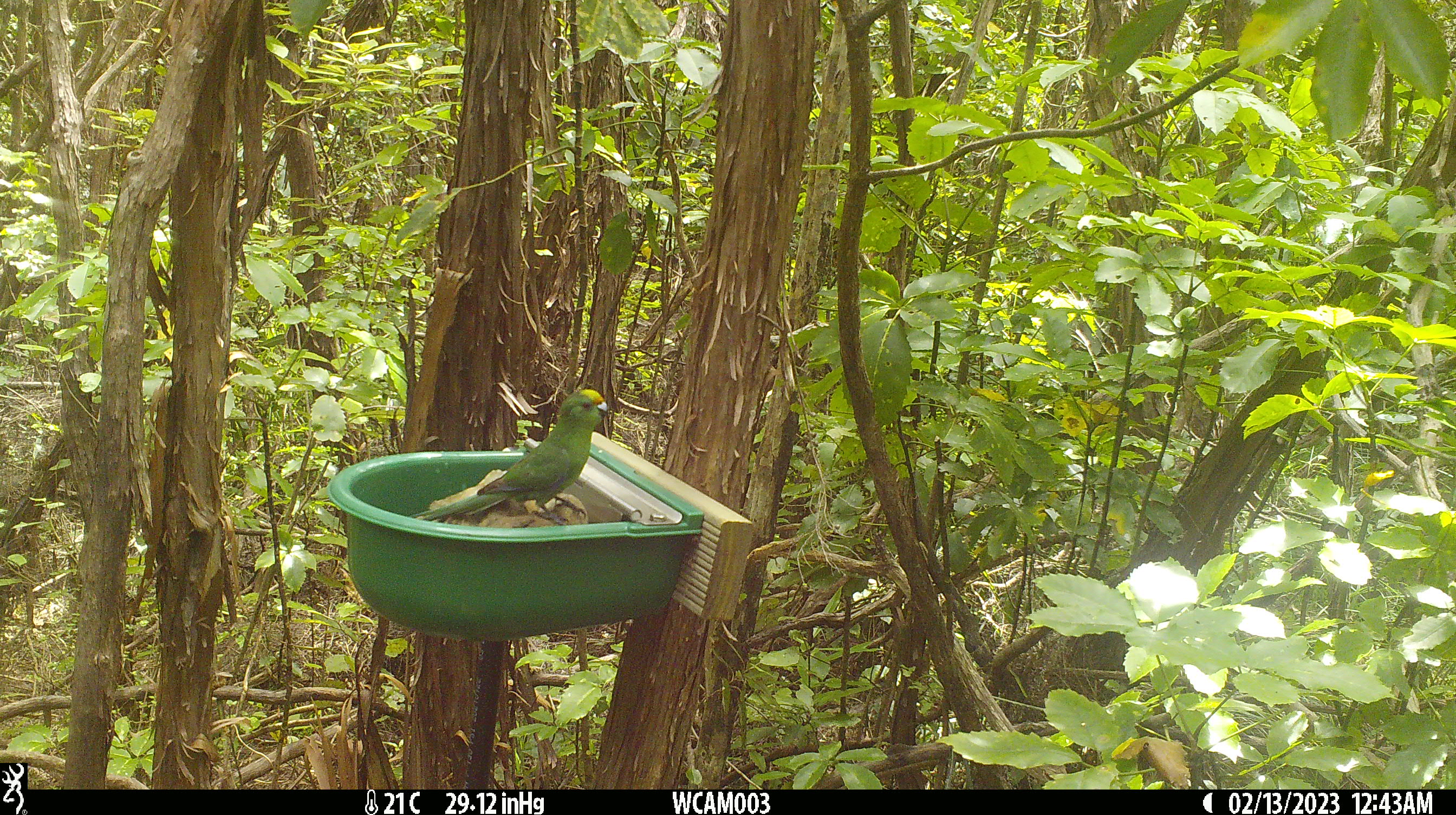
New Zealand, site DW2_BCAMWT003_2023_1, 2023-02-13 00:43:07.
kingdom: Animalia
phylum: Chordata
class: Aves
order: Psittaciformes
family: Psittaculidae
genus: Cyanoramphus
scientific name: Cyanoramphus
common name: parakeet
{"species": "parakeet (Cyanoramphus)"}